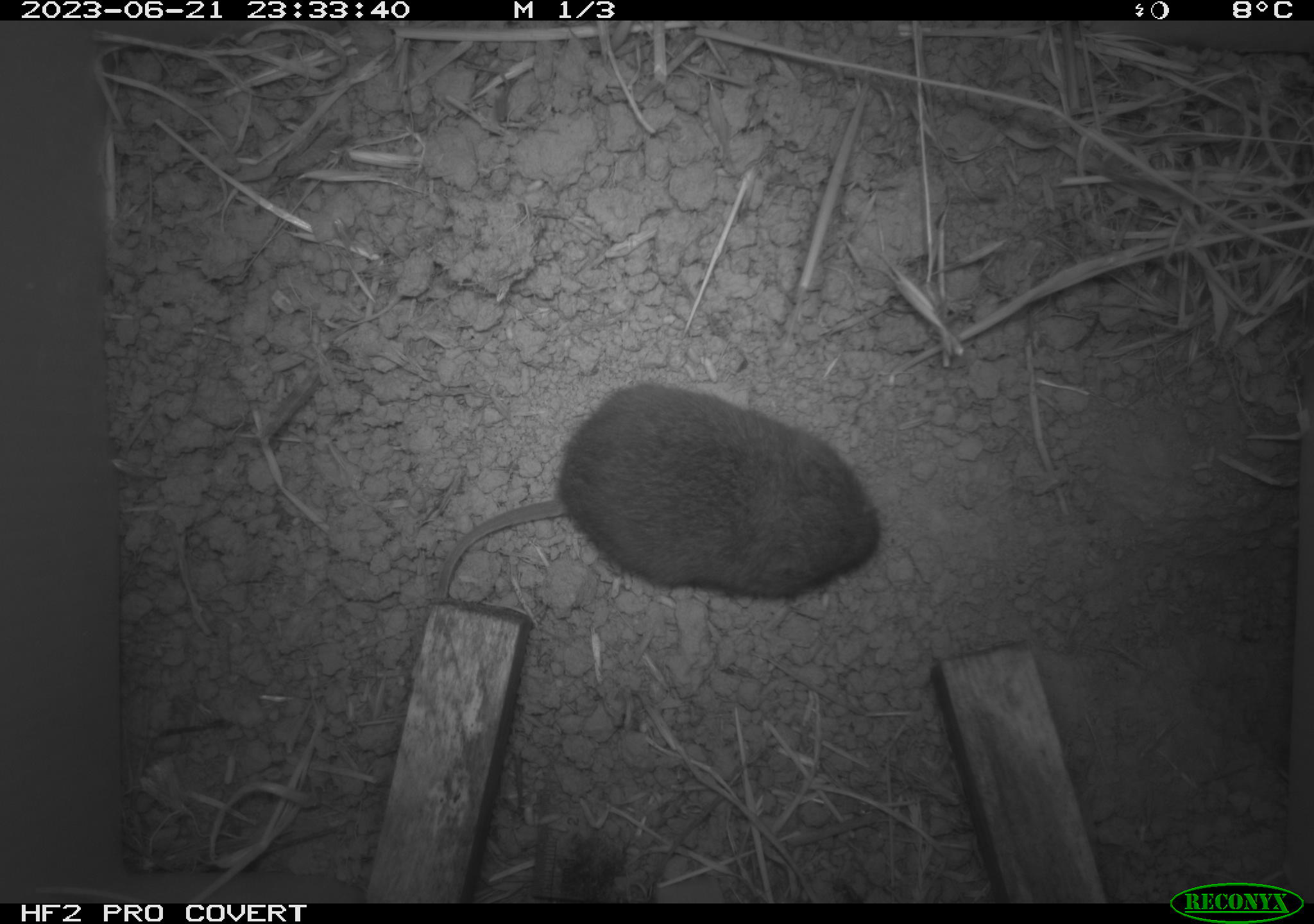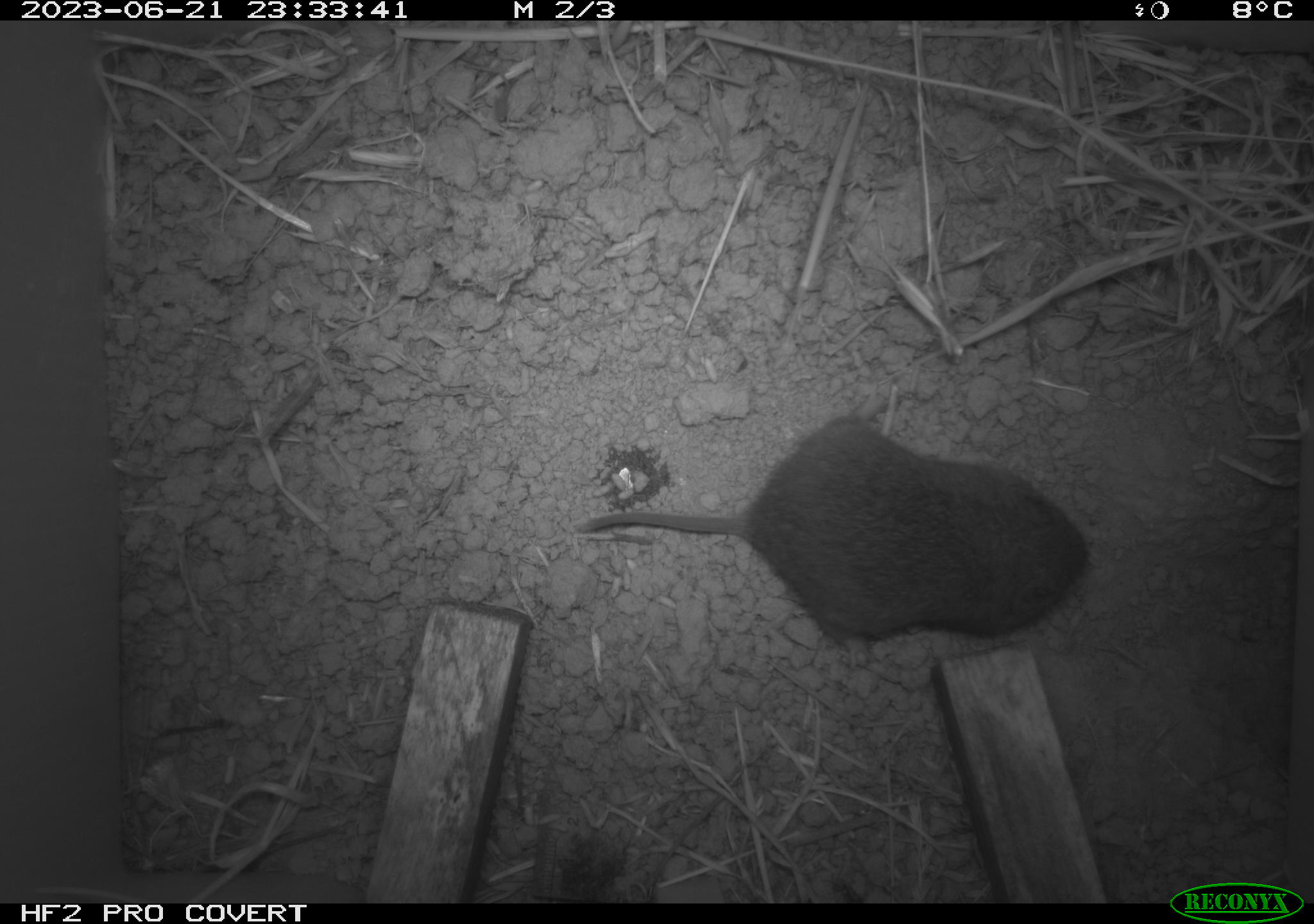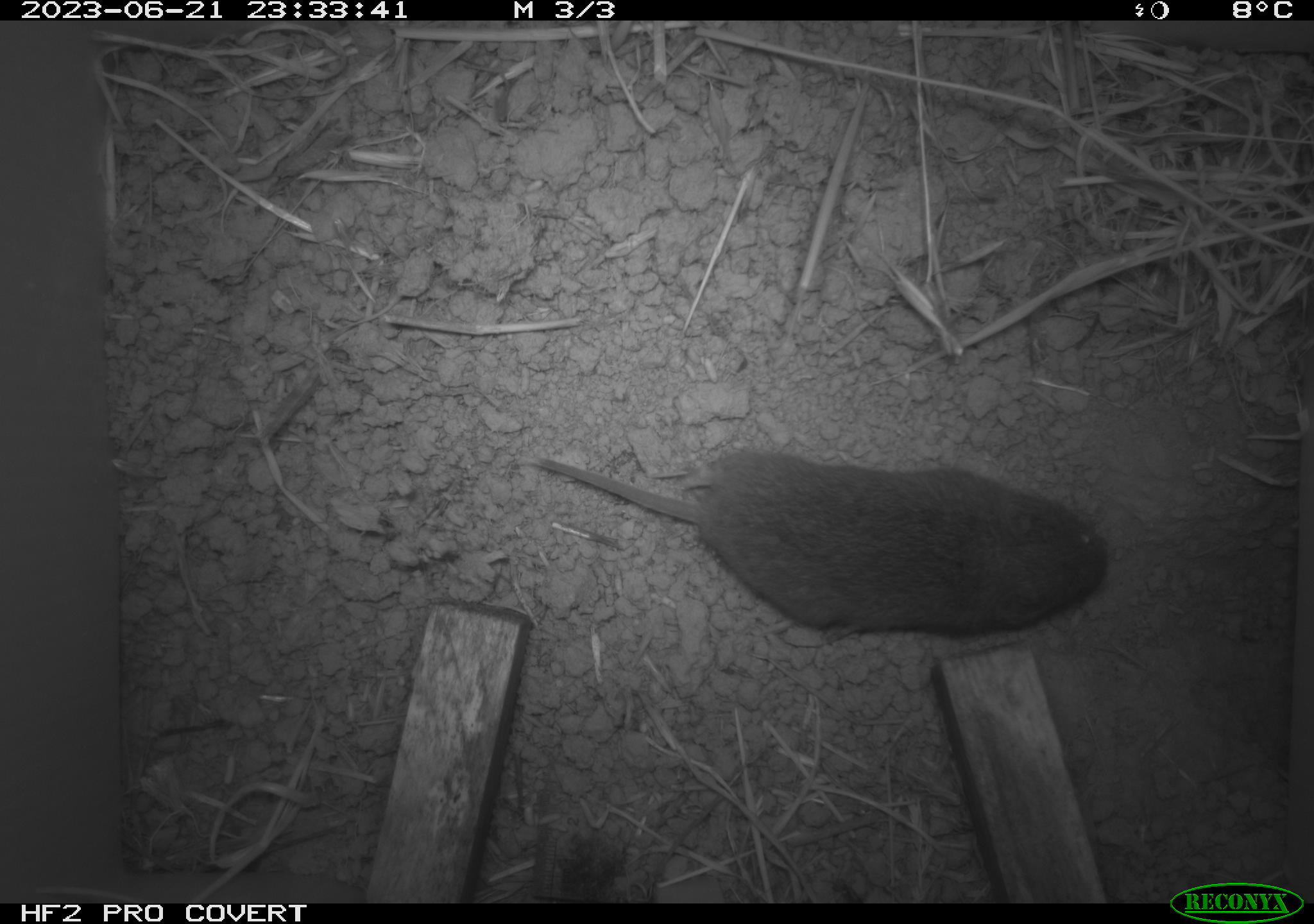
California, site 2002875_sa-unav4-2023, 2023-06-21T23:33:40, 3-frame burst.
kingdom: Animalia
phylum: Chordata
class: Mammalia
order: Rodentia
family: Cricetidae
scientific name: Arvicolinae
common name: voles, lemmings, and muskrats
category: arvicolinae subfamily